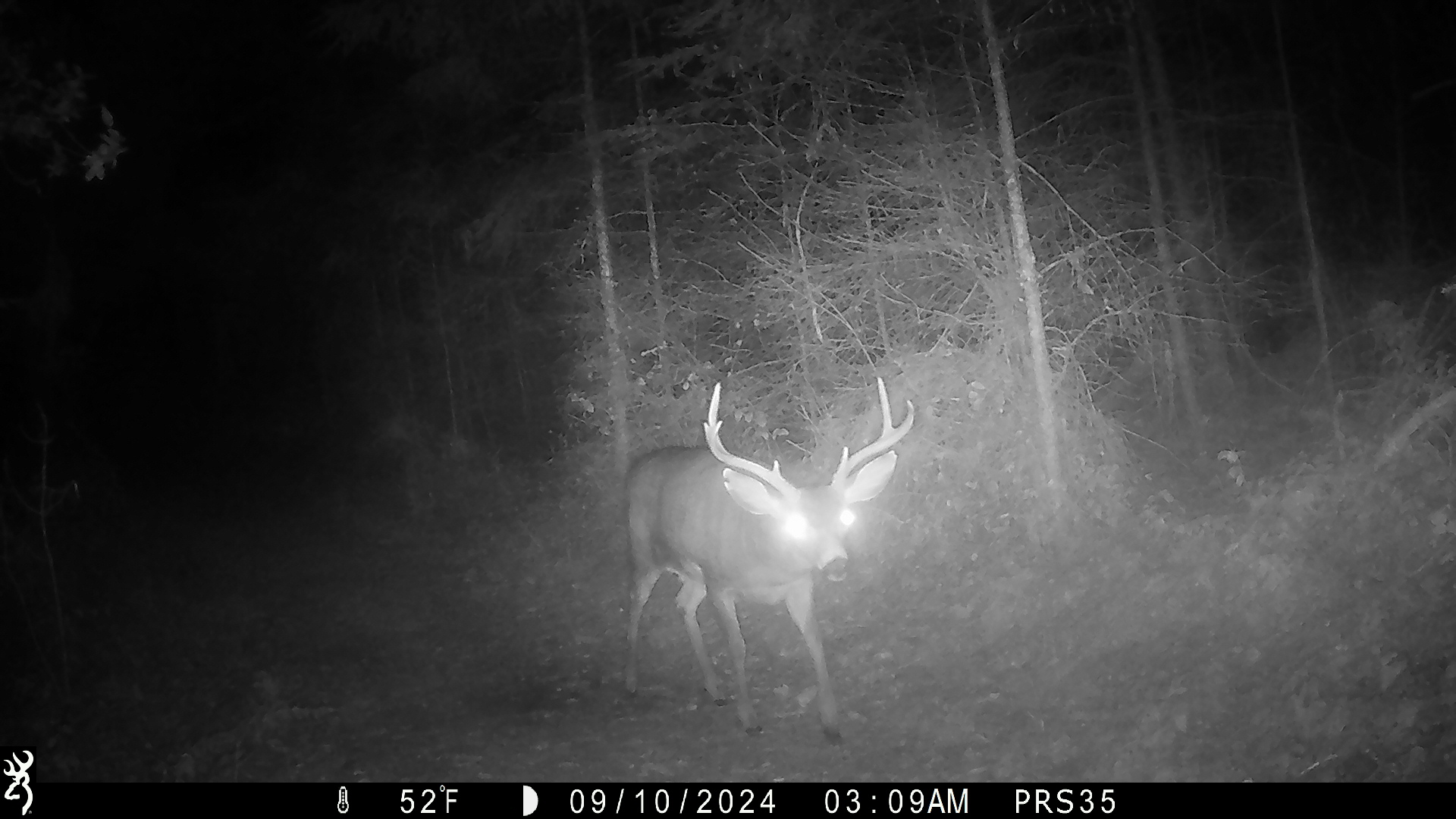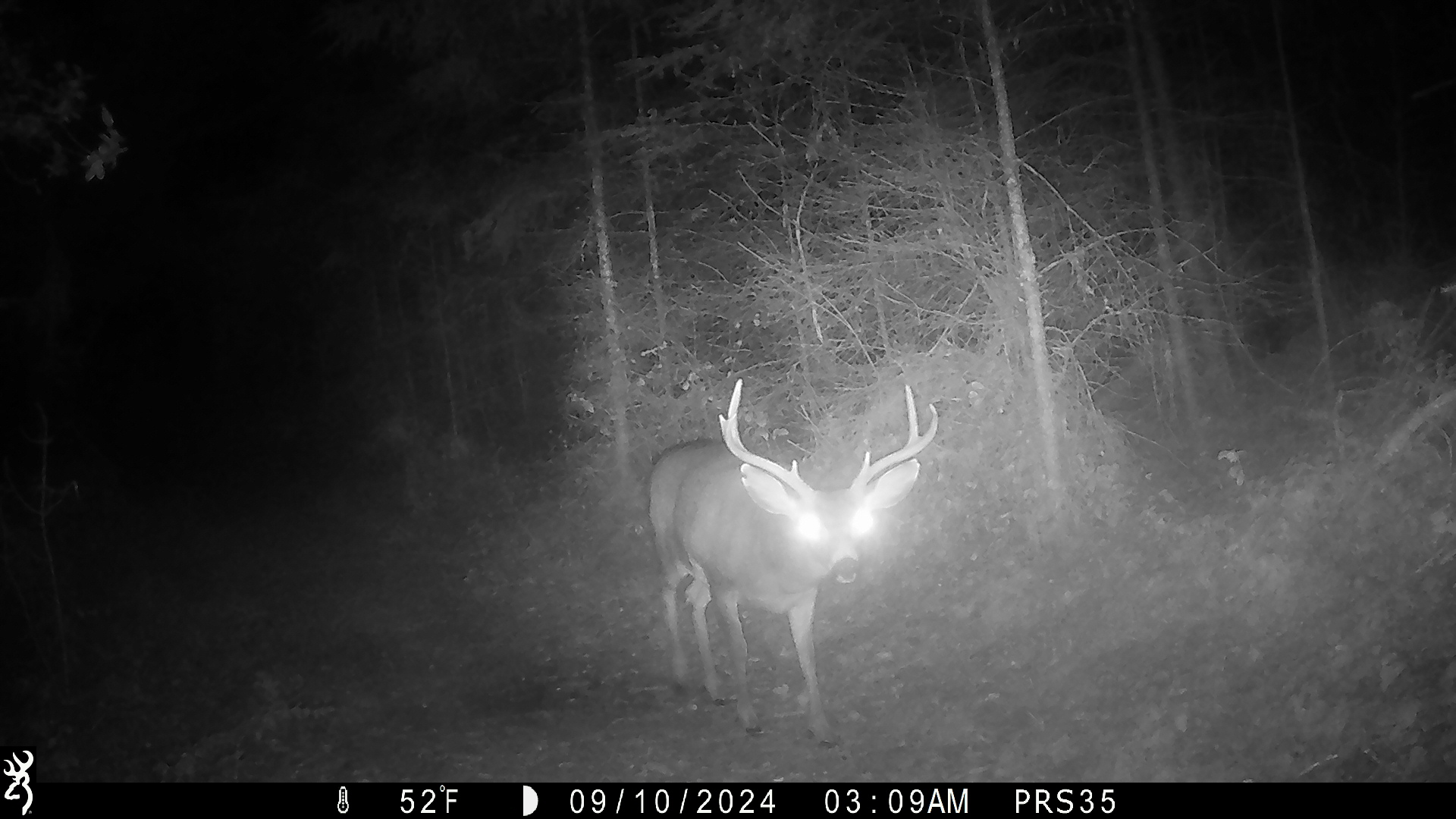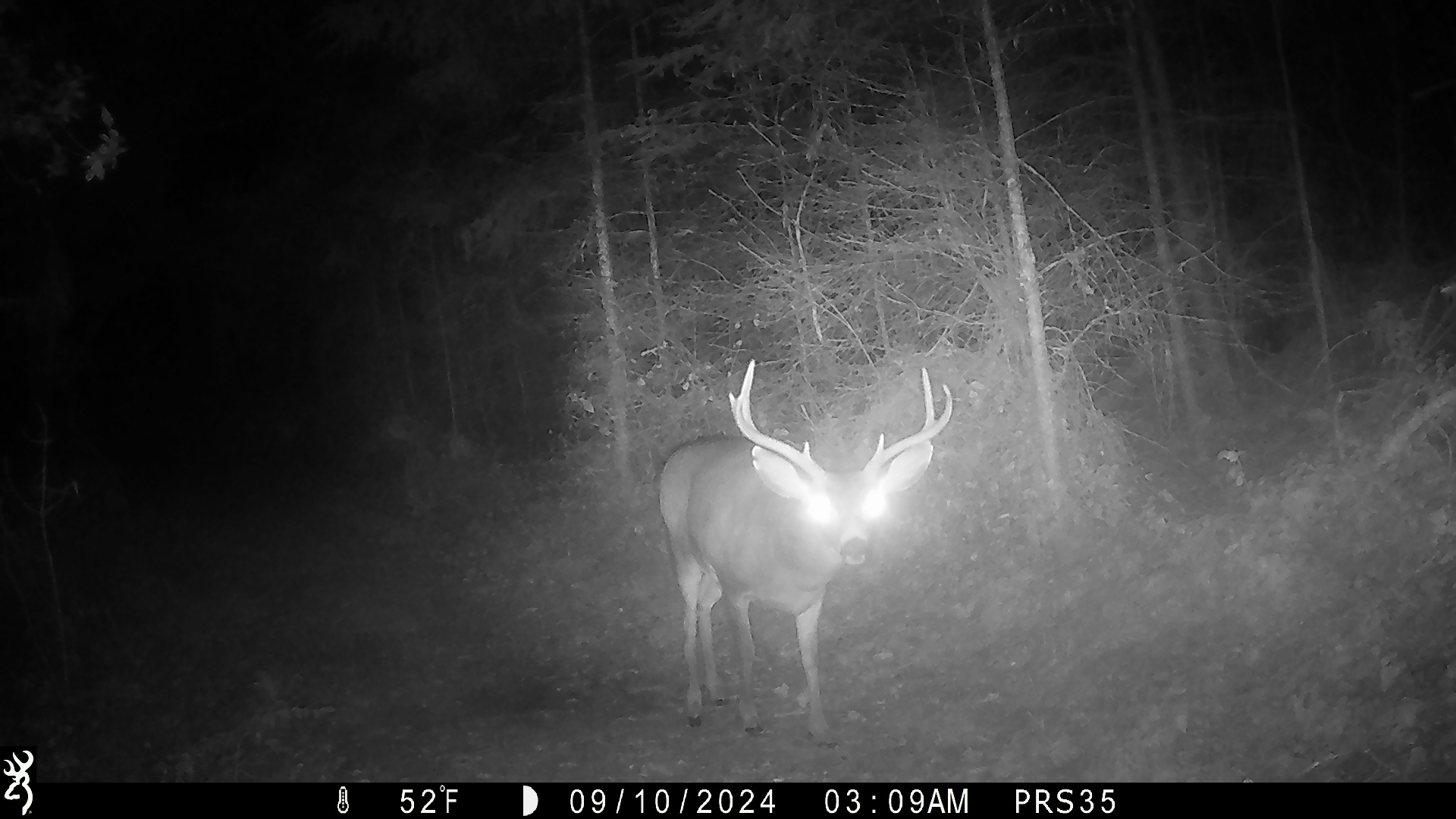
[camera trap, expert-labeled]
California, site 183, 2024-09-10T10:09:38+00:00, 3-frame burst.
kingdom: Animalia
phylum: Chordata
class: Mammalia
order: Artiodactyla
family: Cervidae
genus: Odocoileus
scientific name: Odocoileus hemionus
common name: mule deer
Mule deer (Odocoileus hemionus).